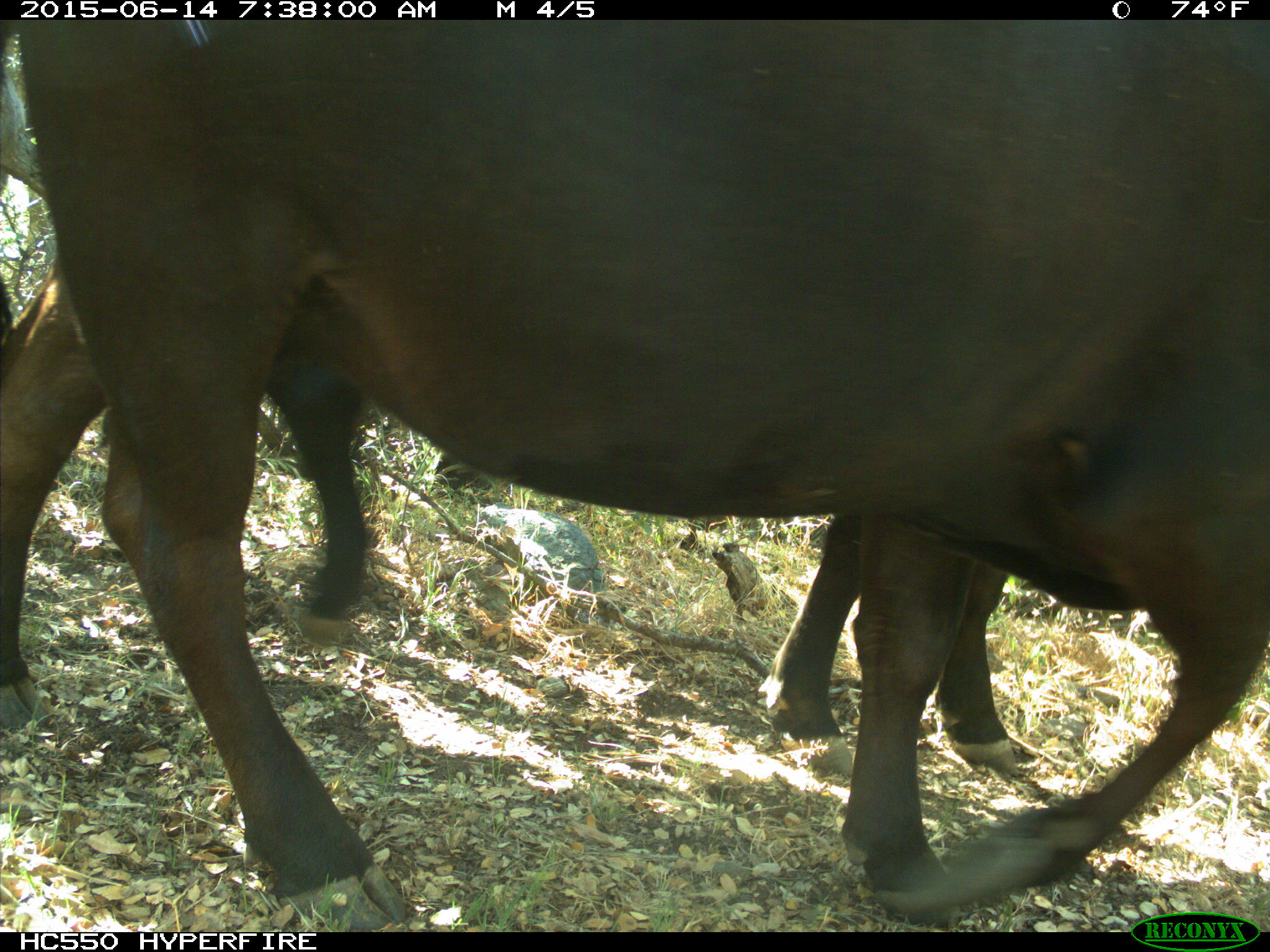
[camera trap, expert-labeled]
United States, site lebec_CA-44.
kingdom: Animalia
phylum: Chordata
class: Mammalia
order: Artiodactyla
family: Bovidae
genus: Bos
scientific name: Bos taurus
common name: domestic cow